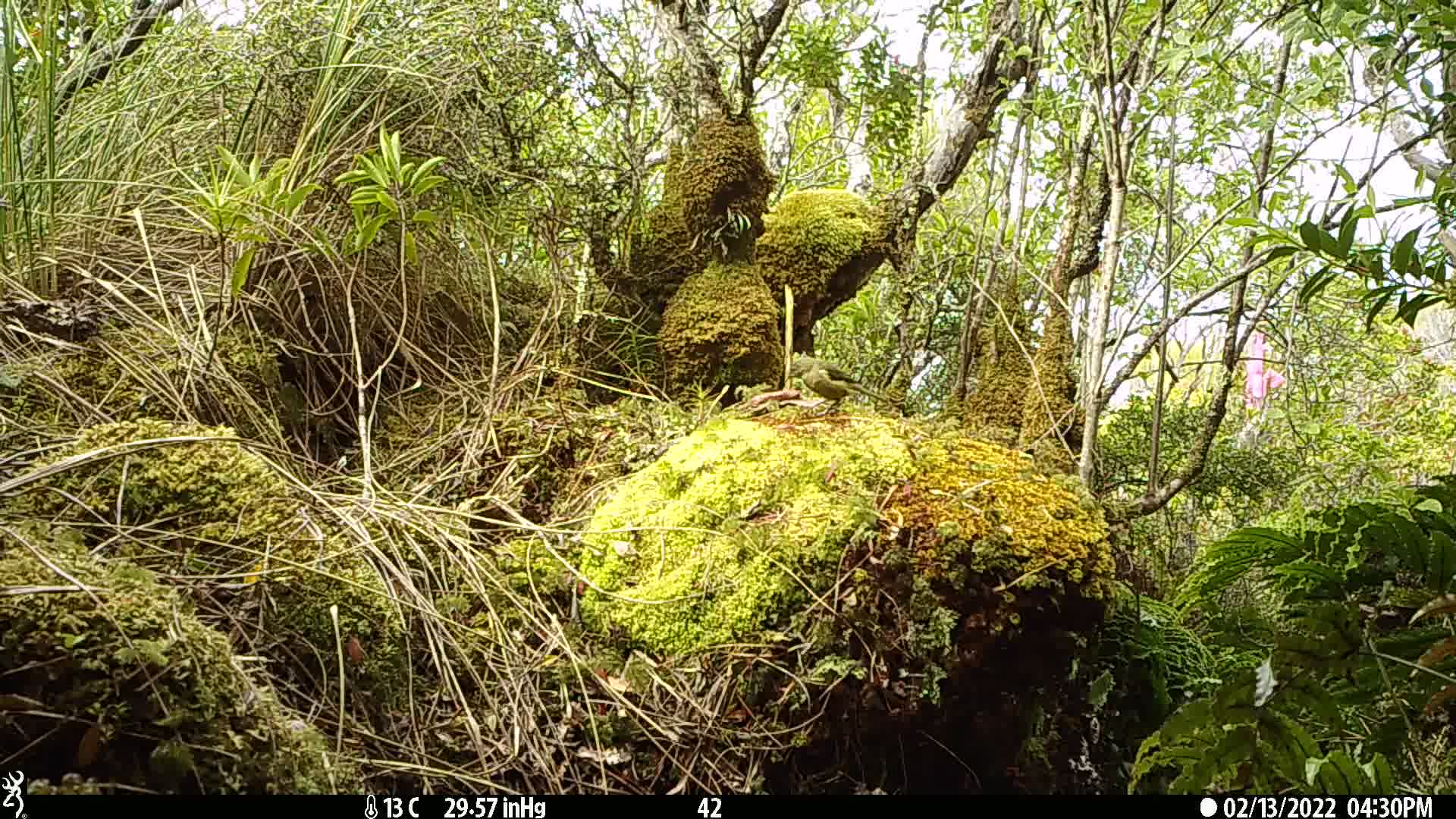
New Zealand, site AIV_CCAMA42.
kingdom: Animalia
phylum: Chordata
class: Aves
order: Passeriformes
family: Meliphagidae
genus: Anthornis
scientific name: Anthornis melanura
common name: new zealand bellbird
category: bellbird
Bellbird (new zealand bellbird) (Anthornis melanura).